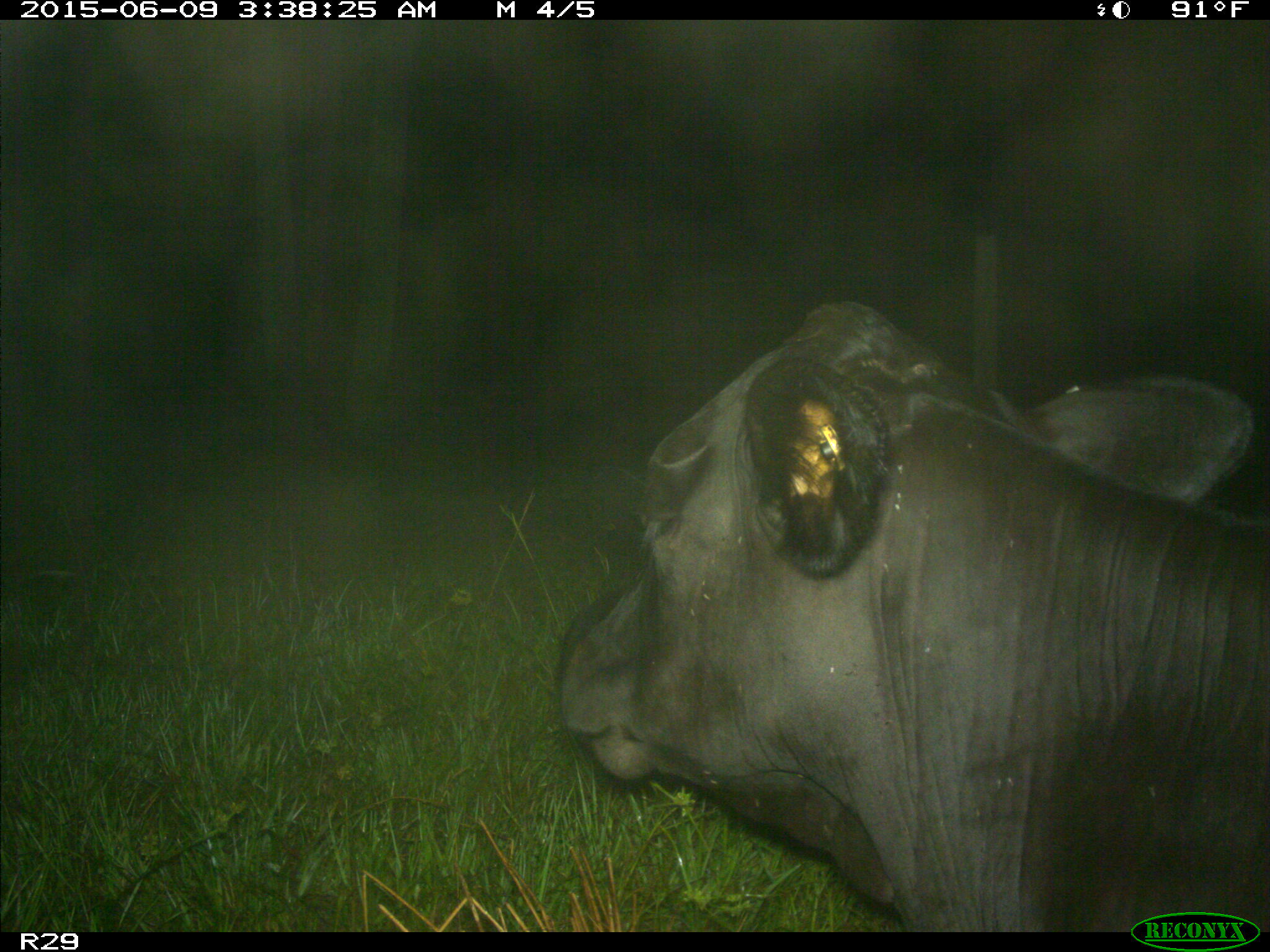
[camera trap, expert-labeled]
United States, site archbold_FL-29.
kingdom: Animalia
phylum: Chordata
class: Mammalia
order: Artiodactyla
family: Bovidae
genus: Bos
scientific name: Bos taurus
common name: domestic cow